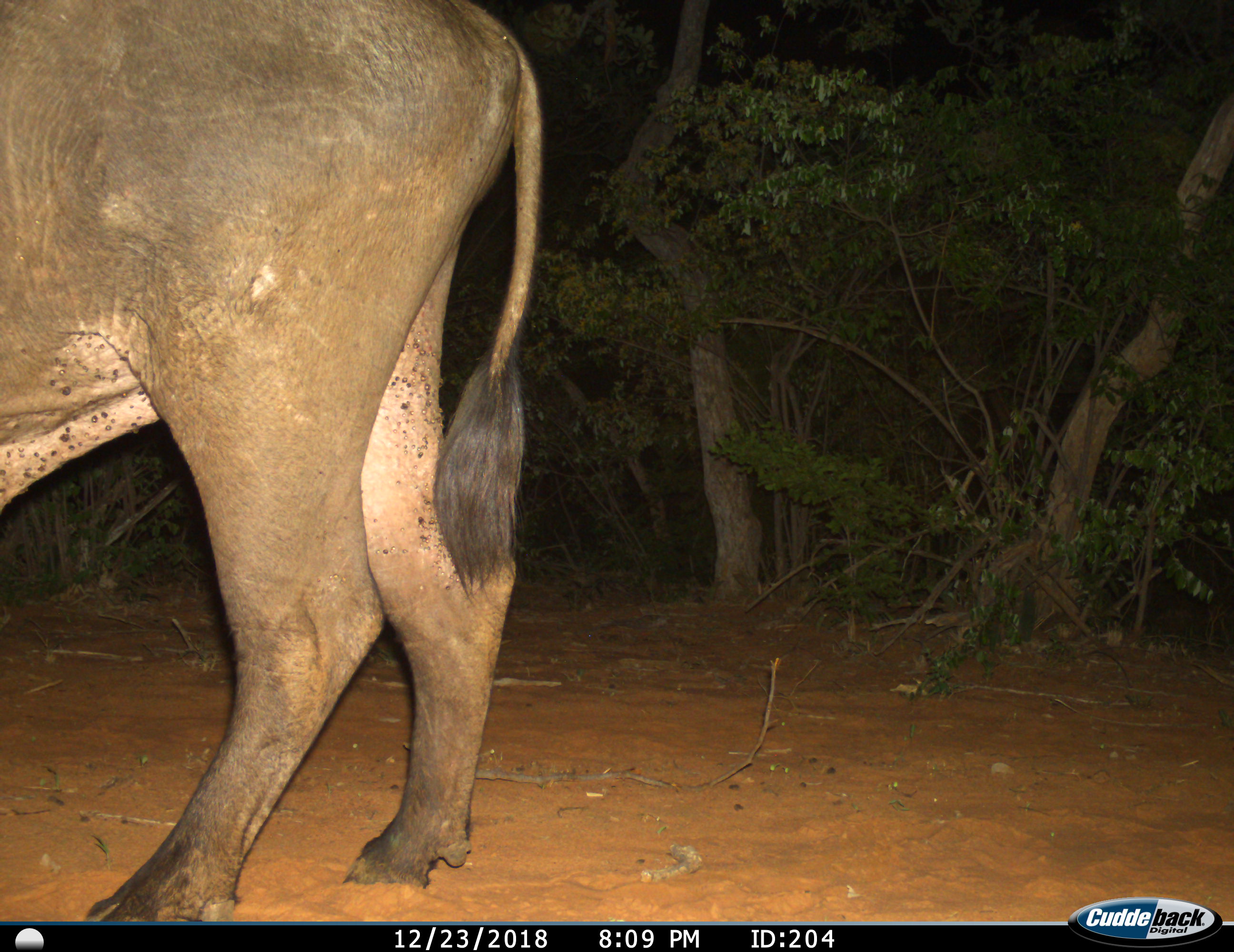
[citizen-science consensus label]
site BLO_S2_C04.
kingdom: Animalia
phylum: Chordata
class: Mammalia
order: Artiodactyla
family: Bovidae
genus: Syncerus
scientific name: Syncerus caffer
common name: african buffalo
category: buffalo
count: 1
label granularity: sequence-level